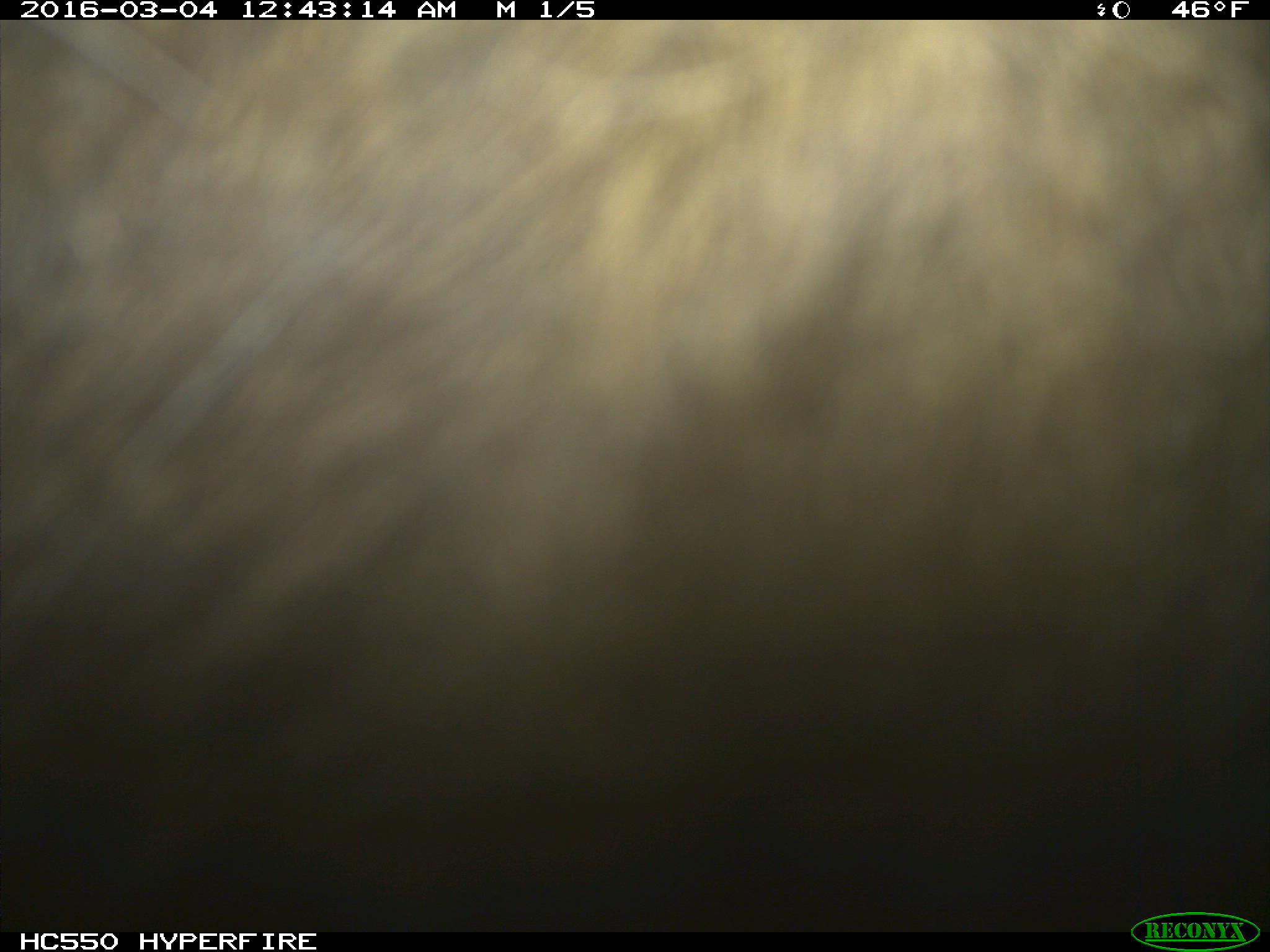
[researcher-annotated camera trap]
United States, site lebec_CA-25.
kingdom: Animalia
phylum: Chordata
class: Mammalia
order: Artiodactyla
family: Cervidae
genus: Cervus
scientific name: Cervus canadensis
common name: elk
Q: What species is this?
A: Cervus canadensis (elk).